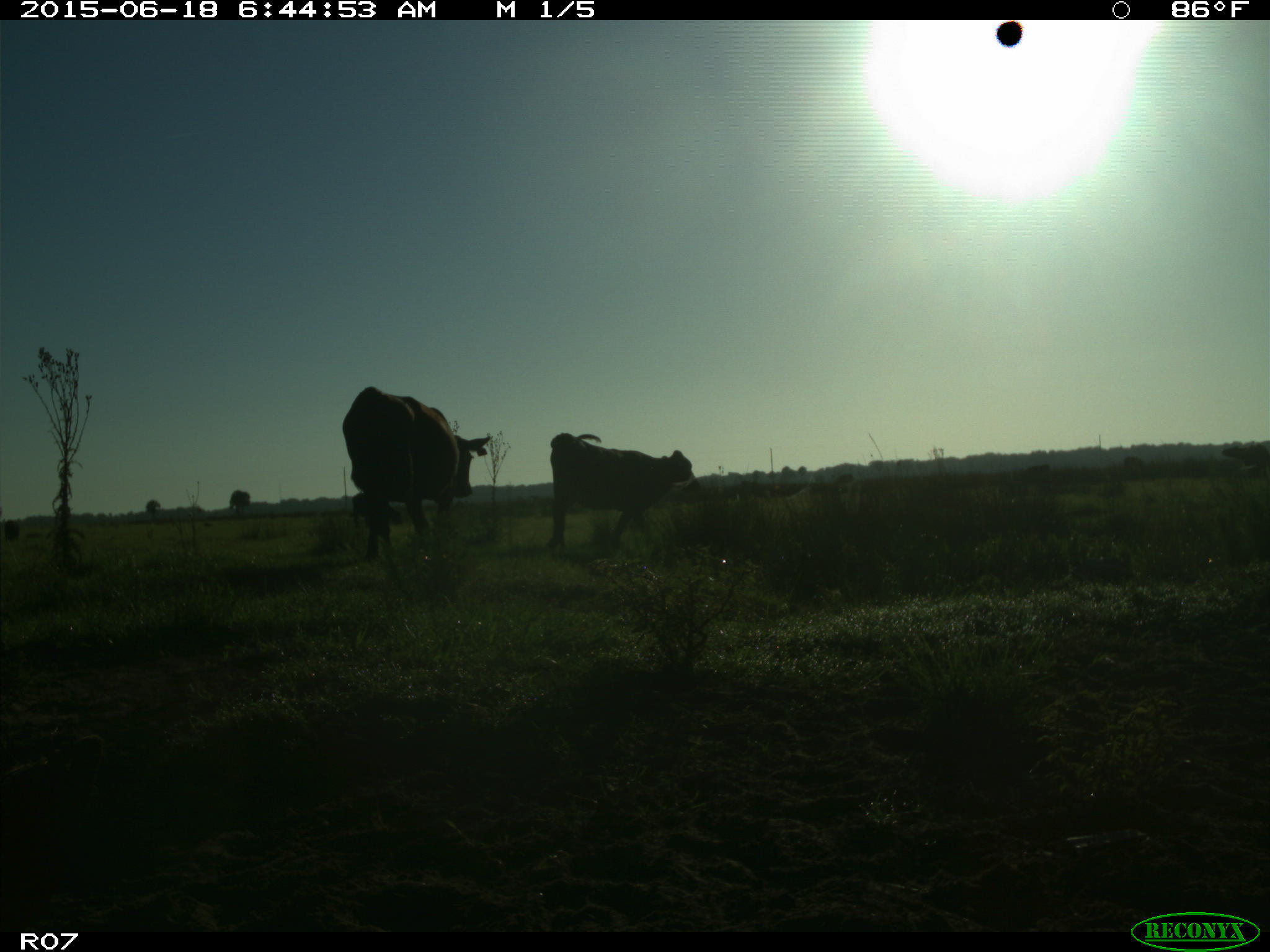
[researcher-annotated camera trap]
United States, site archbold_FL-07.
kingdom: Animalia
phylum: Chordata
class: Mammalia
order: Artiodactyla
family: Bovidae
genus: Bos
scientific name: Bos taurus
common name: domestic cow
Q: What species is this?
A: Bos taurus (domestic cow).